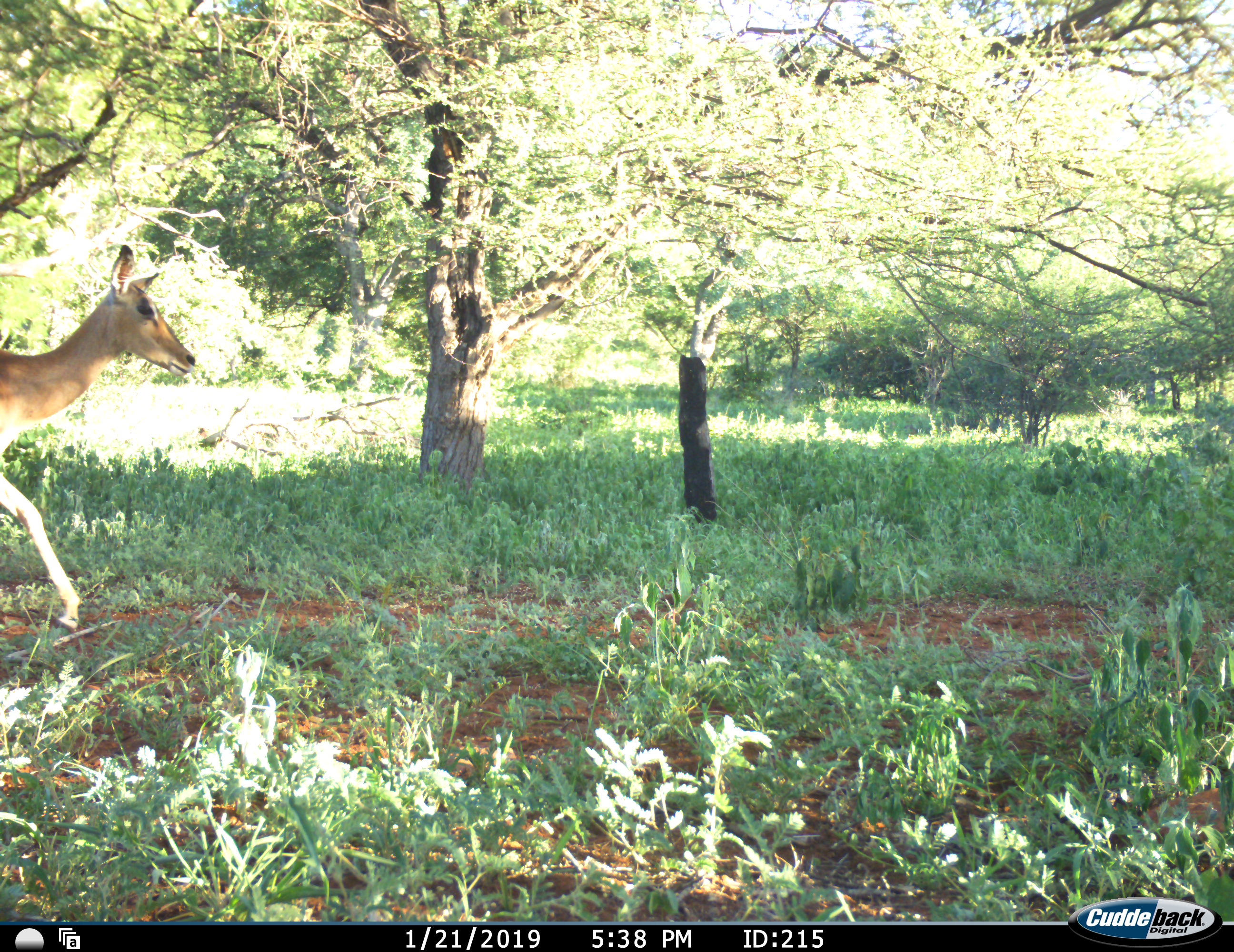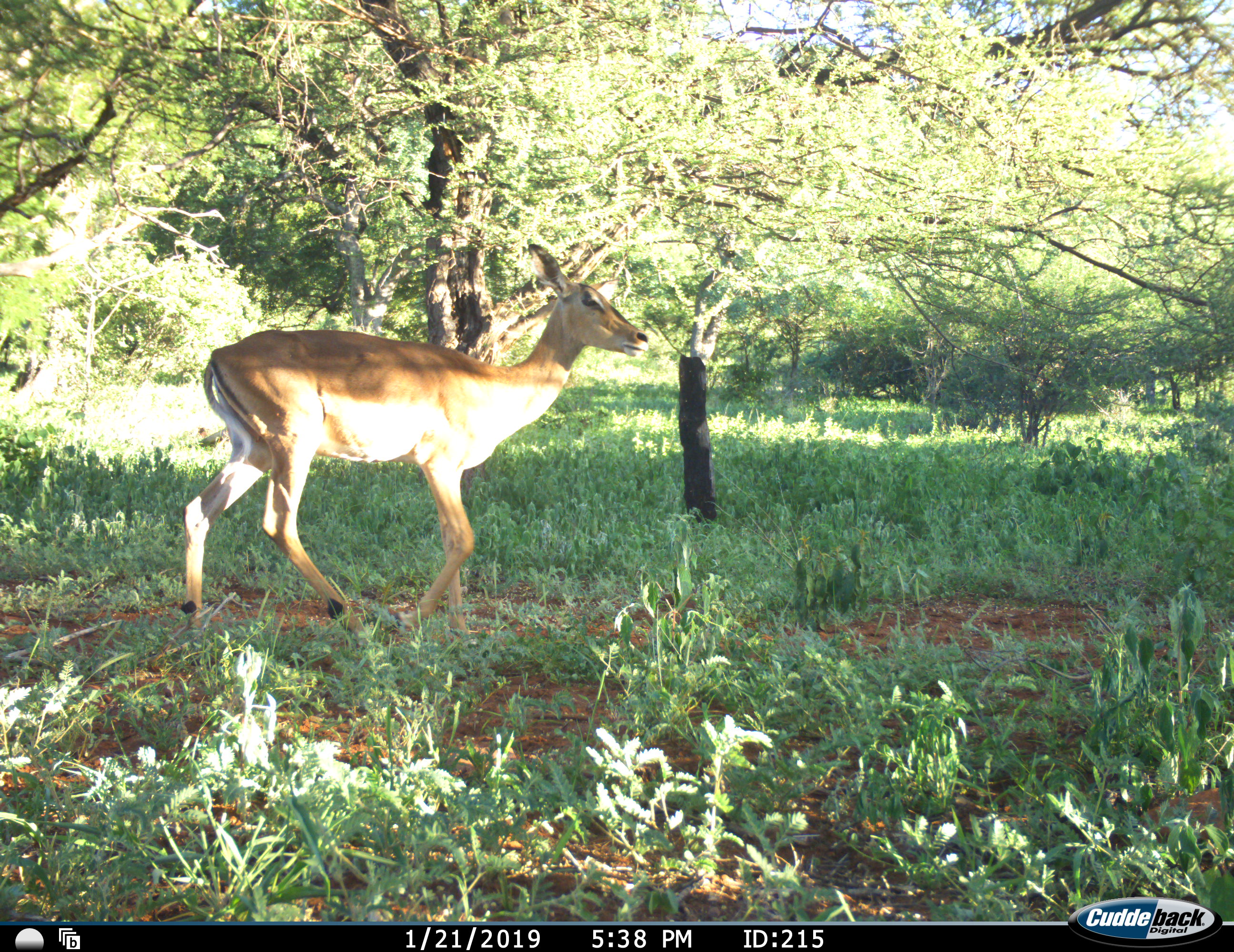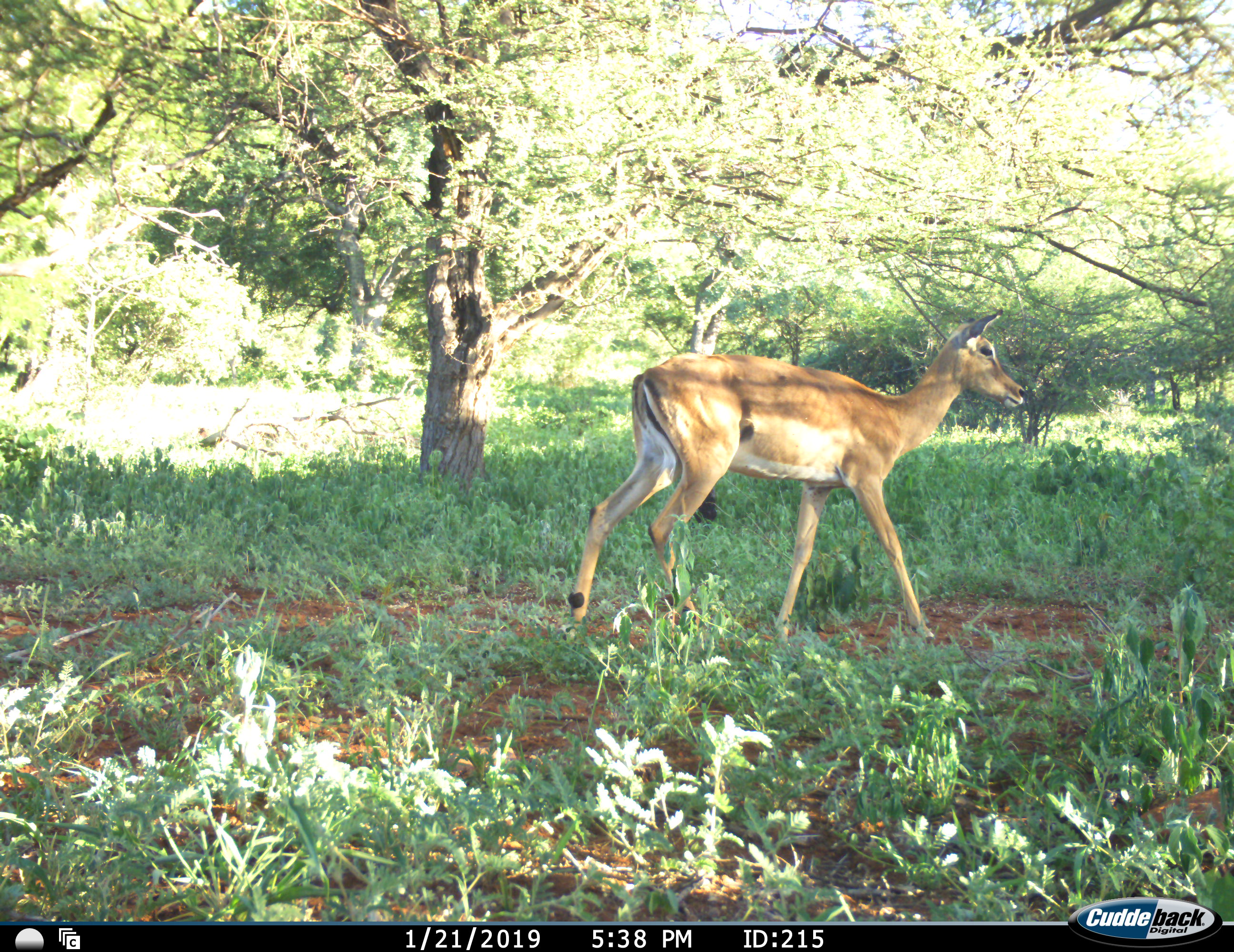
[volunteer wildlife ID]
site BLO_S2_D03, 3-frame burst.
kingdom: Animalia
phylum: Chordata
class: Mammalia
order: Artiodactyla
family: Bovidae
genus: Aepyceros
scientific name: Aepyceros melampus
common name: impala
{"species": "impala (Aepyceros melampus)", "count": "1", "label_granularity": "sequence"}